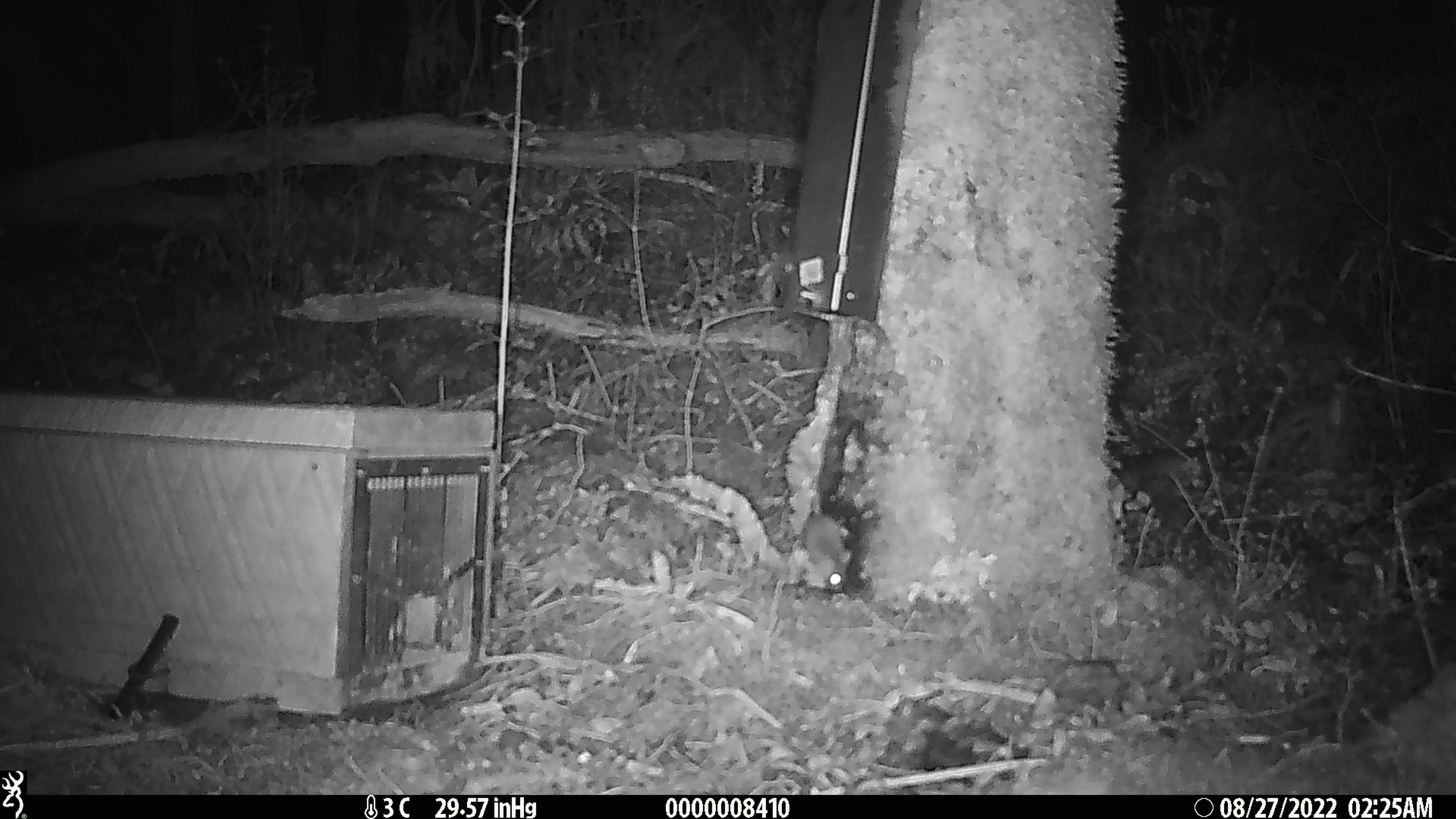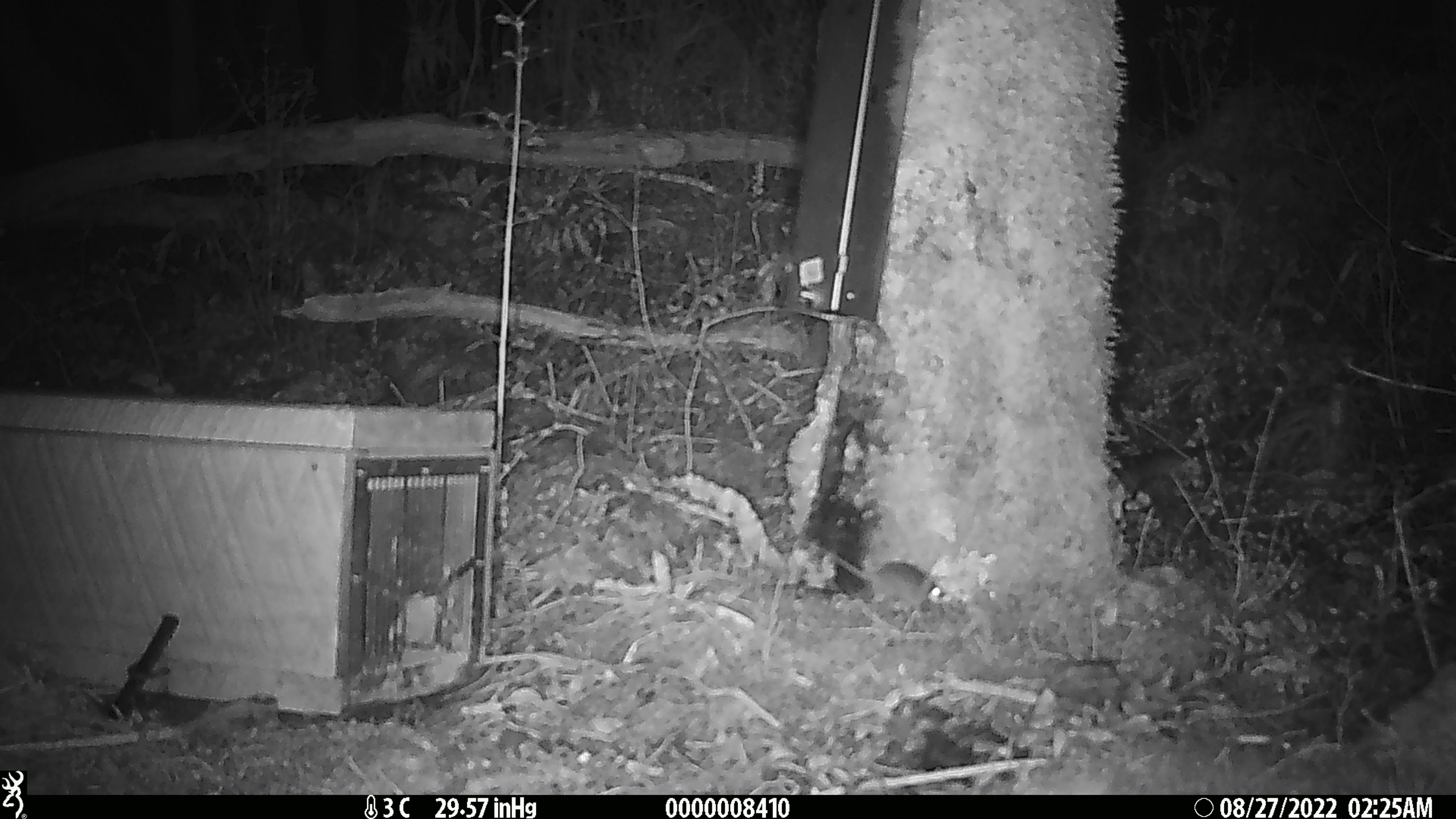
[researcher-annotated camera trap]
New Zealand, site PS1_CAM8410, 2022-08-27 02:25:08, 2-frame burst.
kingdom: Animalia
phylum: Chordata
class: Mammalia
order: Rodentia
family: Muridae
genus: Mus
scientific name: Mus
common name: mouse